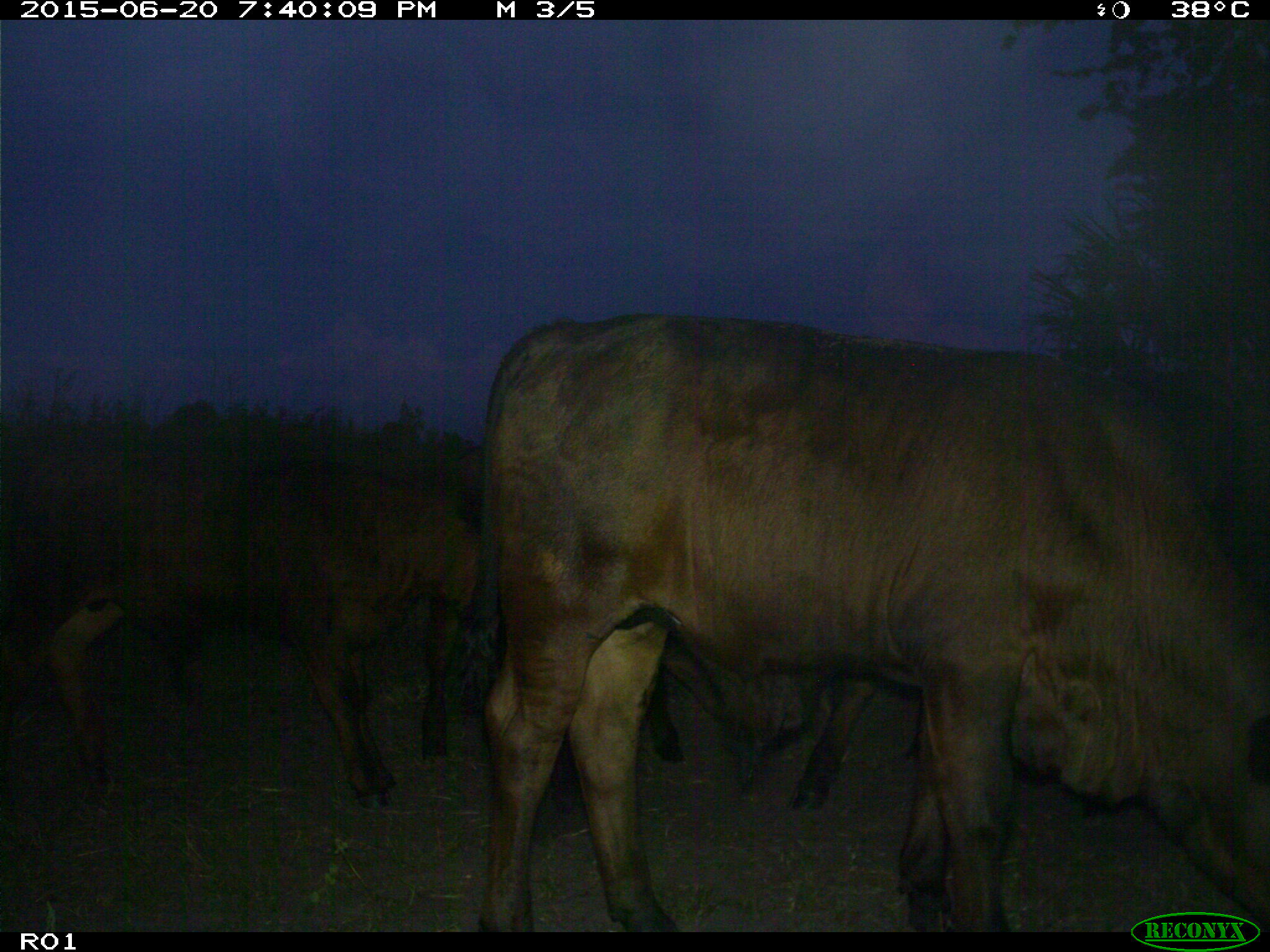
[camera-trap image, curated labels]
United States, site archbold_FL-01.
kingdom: Animalia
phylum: Chordata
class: Mammalia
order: Artiodactyla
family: Bovidae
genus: Bos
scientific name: Bos taurus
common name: domestic cow